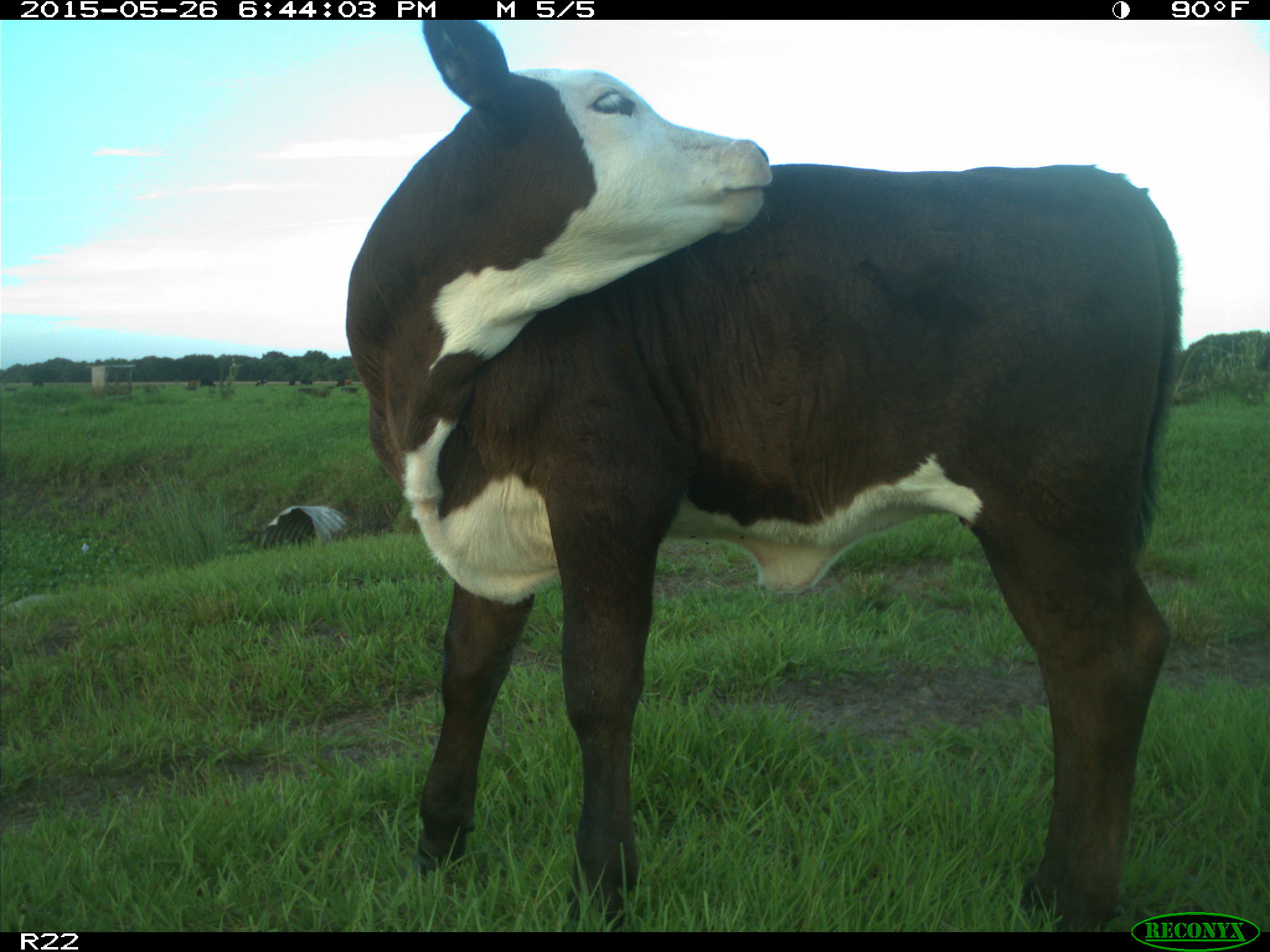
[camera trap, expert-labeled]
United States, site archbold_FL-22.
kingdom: Animalia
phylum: Chordata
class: Mammalia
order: Artiodactyla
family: Bovidae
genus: Bos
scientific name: Bos taurus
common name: domestic cow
Bos taurus (domestic cow).